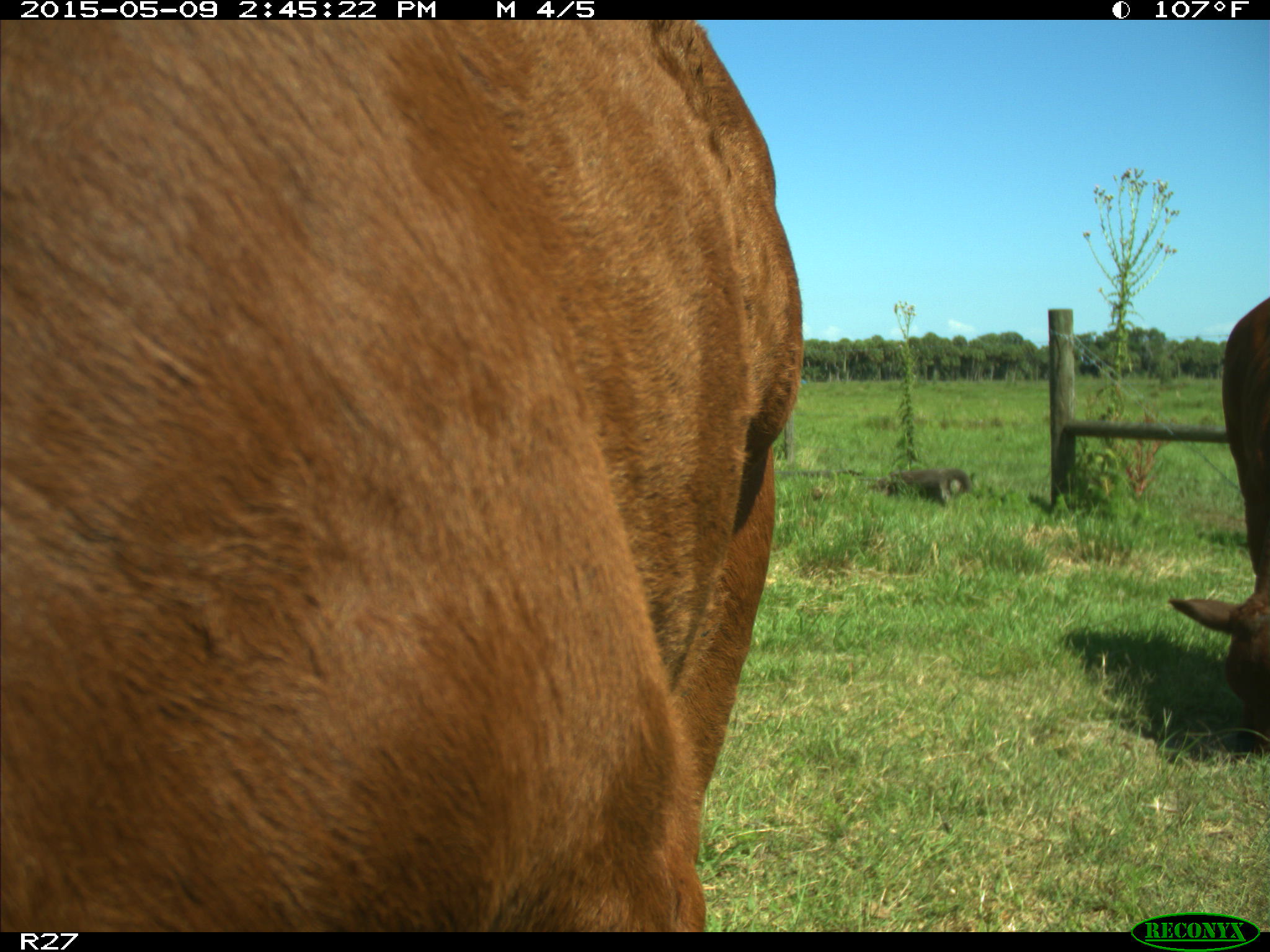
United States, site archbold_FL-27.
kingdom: Animalia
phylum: Chordata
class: Mammalia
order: Artiodactyla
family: Bovidae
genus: Bos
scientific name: Bos taurus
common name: domestic cow